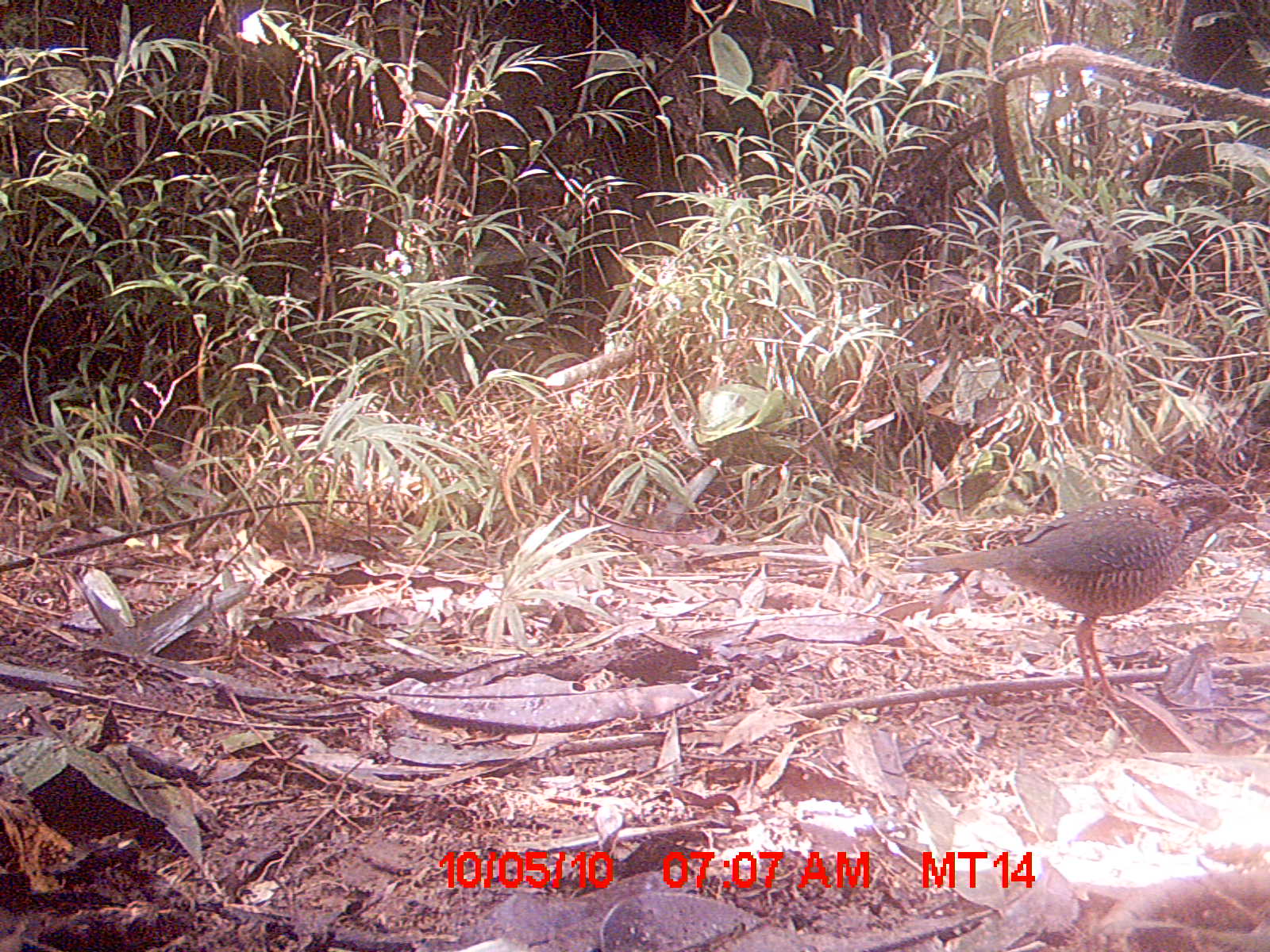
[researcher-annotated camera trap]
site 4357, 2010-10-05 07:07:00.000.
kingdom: Animalia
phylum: Chordata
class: Aves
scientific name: Aves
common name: bird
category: unknown bird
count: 1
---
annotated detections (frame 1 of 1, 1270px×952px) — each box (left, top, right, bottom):
unknown bird: (902, 479, 1257, 706)